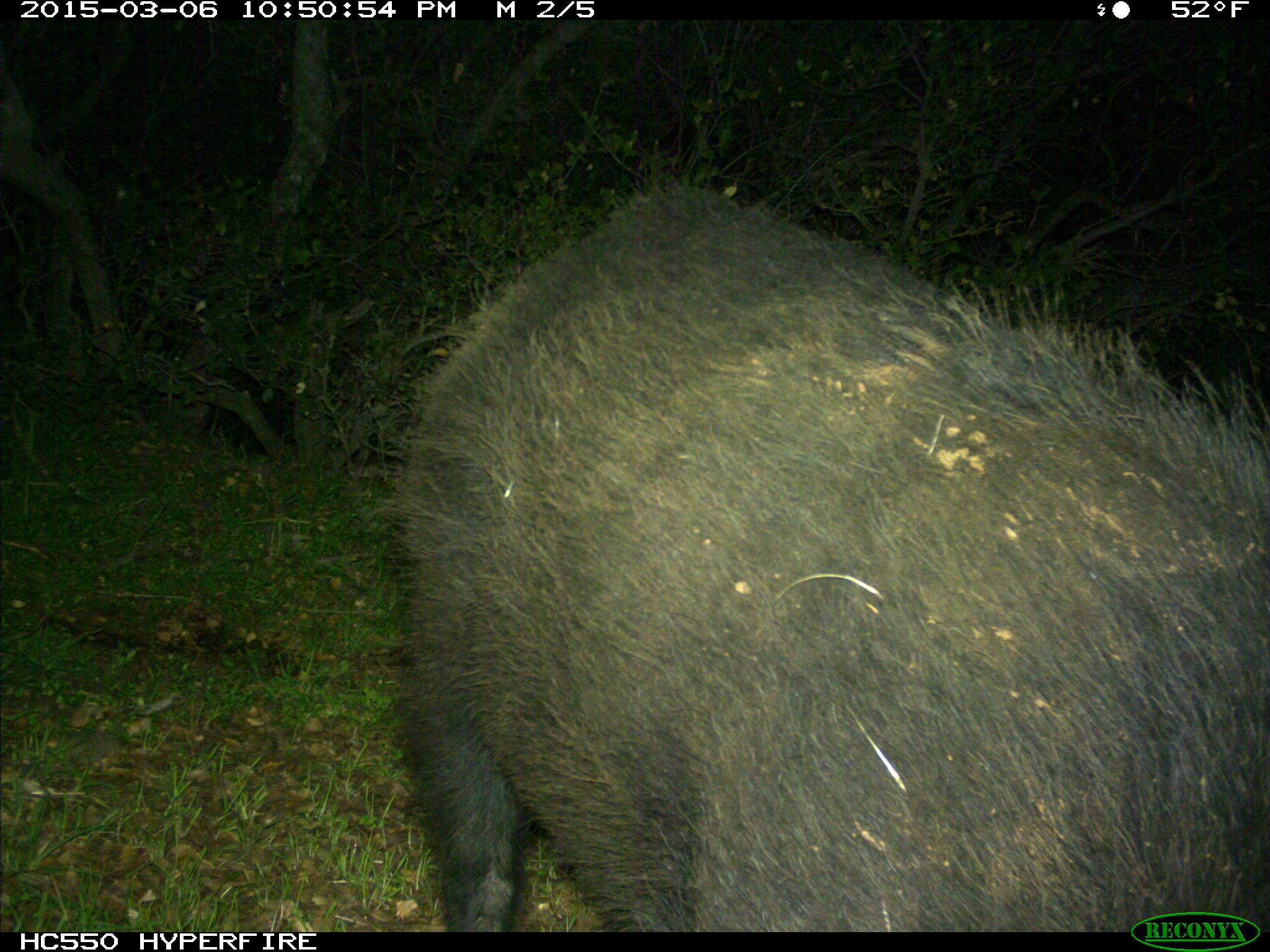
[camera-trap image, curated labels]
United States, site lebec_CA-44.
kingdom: Animalia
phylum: Chordata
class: Mammalia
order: Artiodactyla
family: Suidae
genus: Sus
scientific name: Sus scrofa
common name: wild boar